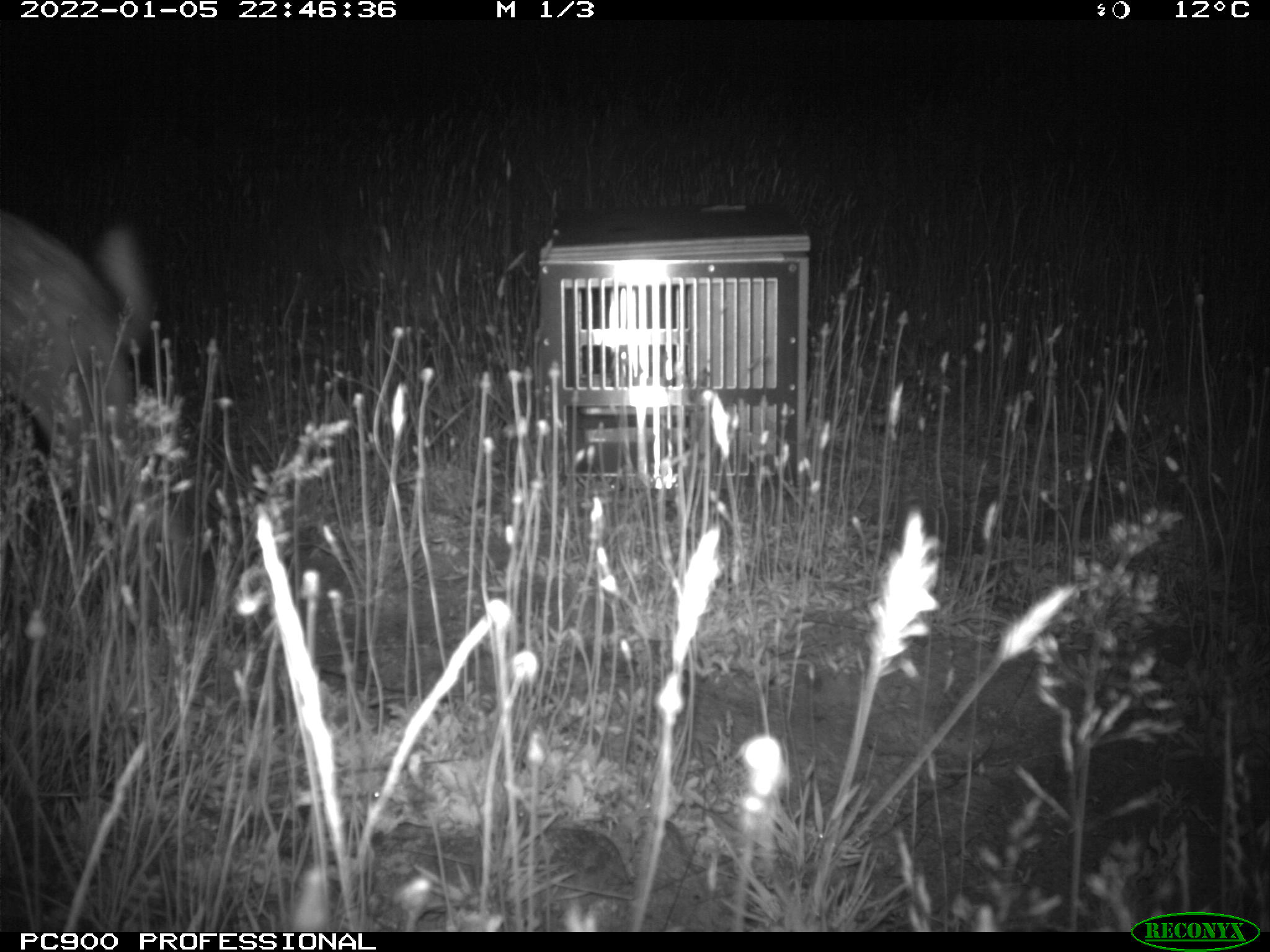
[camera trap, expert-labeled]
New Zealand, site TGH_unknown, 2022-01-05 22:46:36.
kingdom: Animalia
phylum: Chordata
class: Mammalia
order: Lagomorpha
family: Leporidae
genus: Oryctolagus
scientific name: Oryctolagus cuniculus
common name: european rabbit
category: rabbit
Rabbit (european rabbit) (Oryctolagus cuniculus).